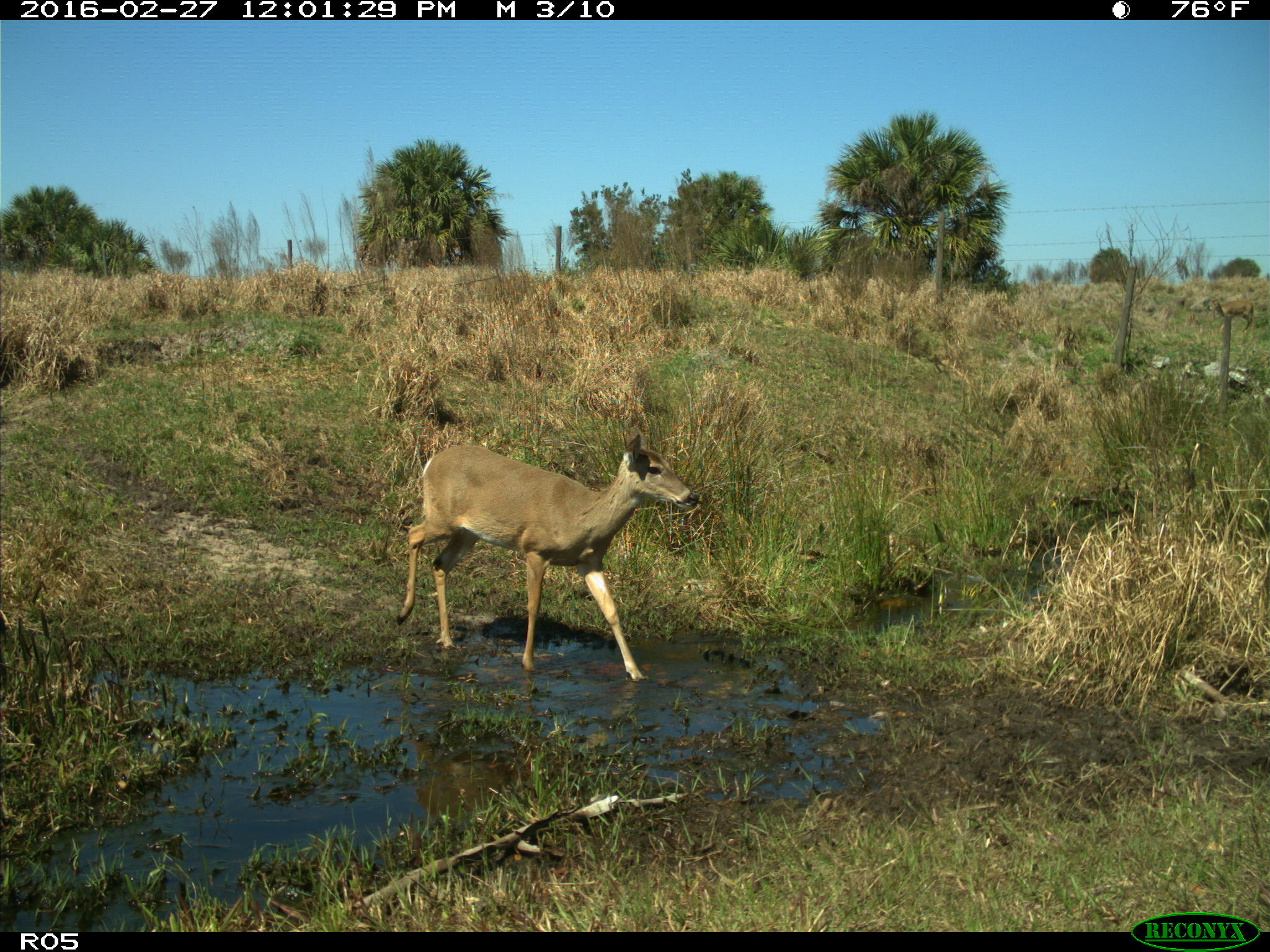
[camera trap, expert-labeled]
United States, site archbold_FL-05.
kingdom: Animalia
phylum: Chordata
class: Mammalia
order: Artiodactyla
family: Cervidae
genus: Odocoileus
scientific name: Odocoileus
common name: deer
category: unidentified deer